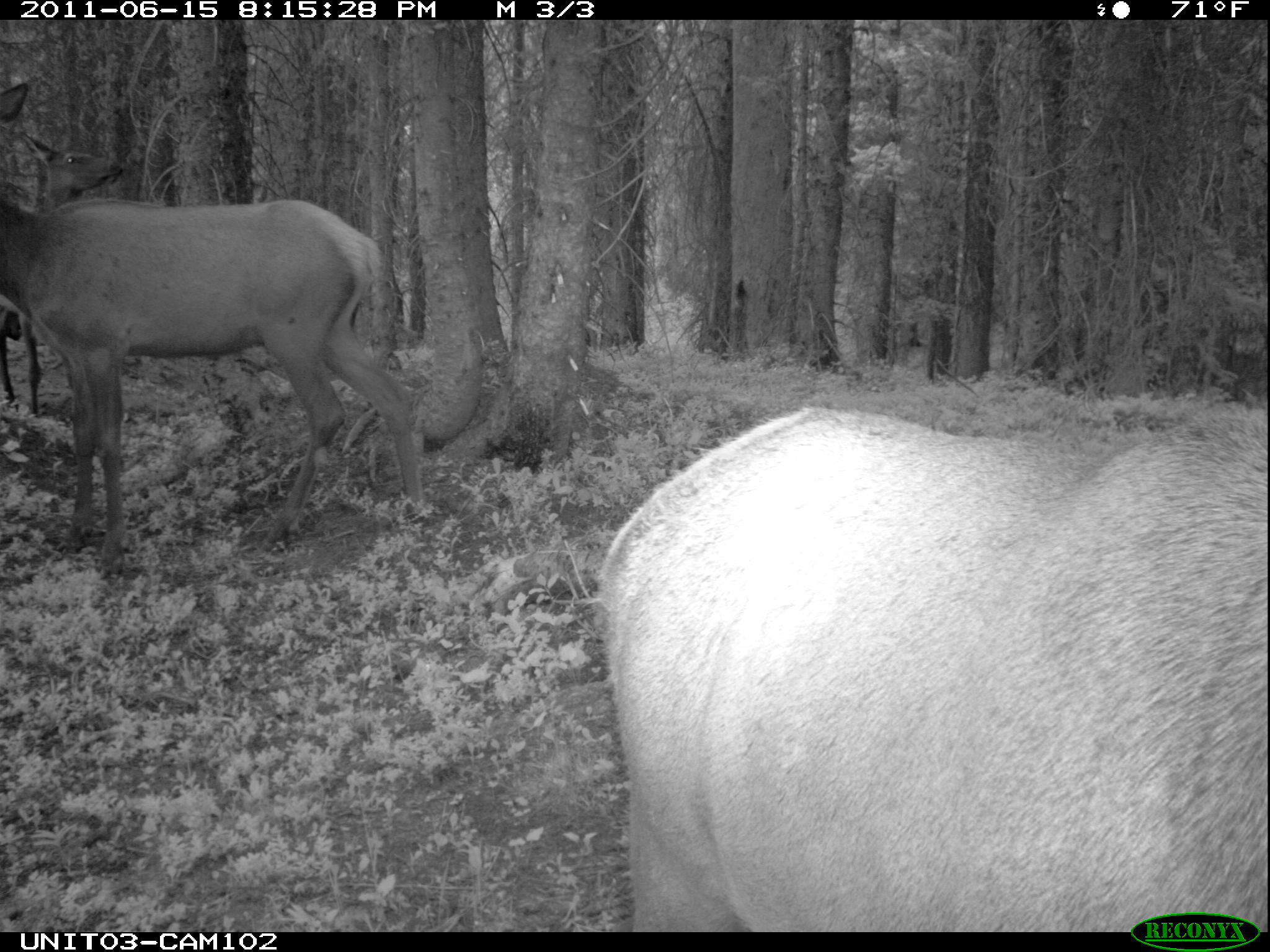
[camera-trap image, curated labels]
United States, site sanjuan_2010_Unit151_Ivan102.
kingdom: Animalia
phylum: Chordata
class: Mammalia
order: Artiodactyla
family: Cervidae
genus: Cervus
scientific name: Cervus elaphus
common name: red deer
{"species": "Cervus elaphus (red deer)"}